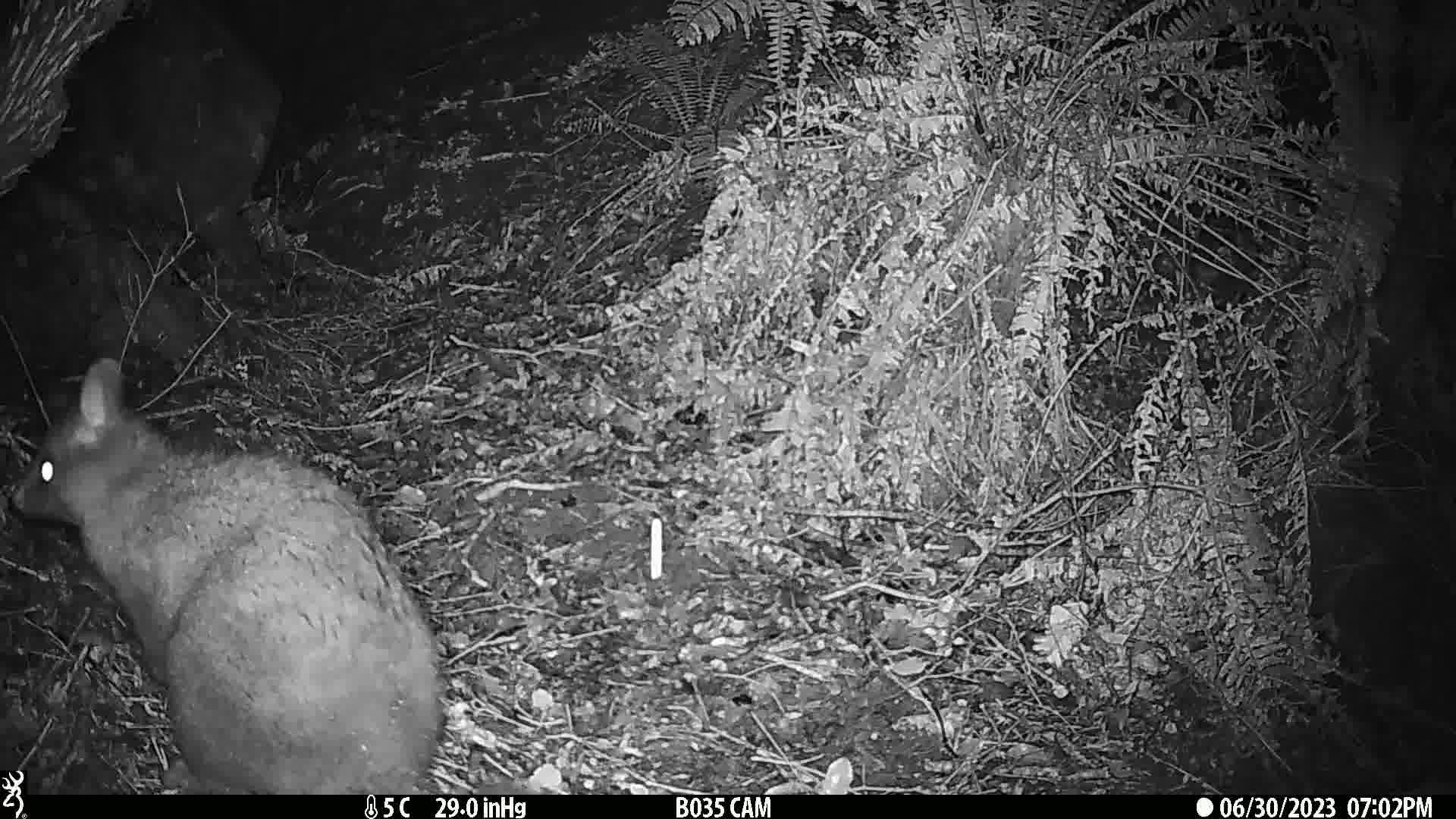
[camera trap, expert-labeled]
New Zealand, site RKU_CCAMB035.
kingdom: Animalia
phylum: Chordata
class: Mammalia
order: Diprotodontia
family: Phalangeridae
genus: Trichosurus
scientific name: Trichosurus vulpecula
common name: common brushtail possum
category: possum